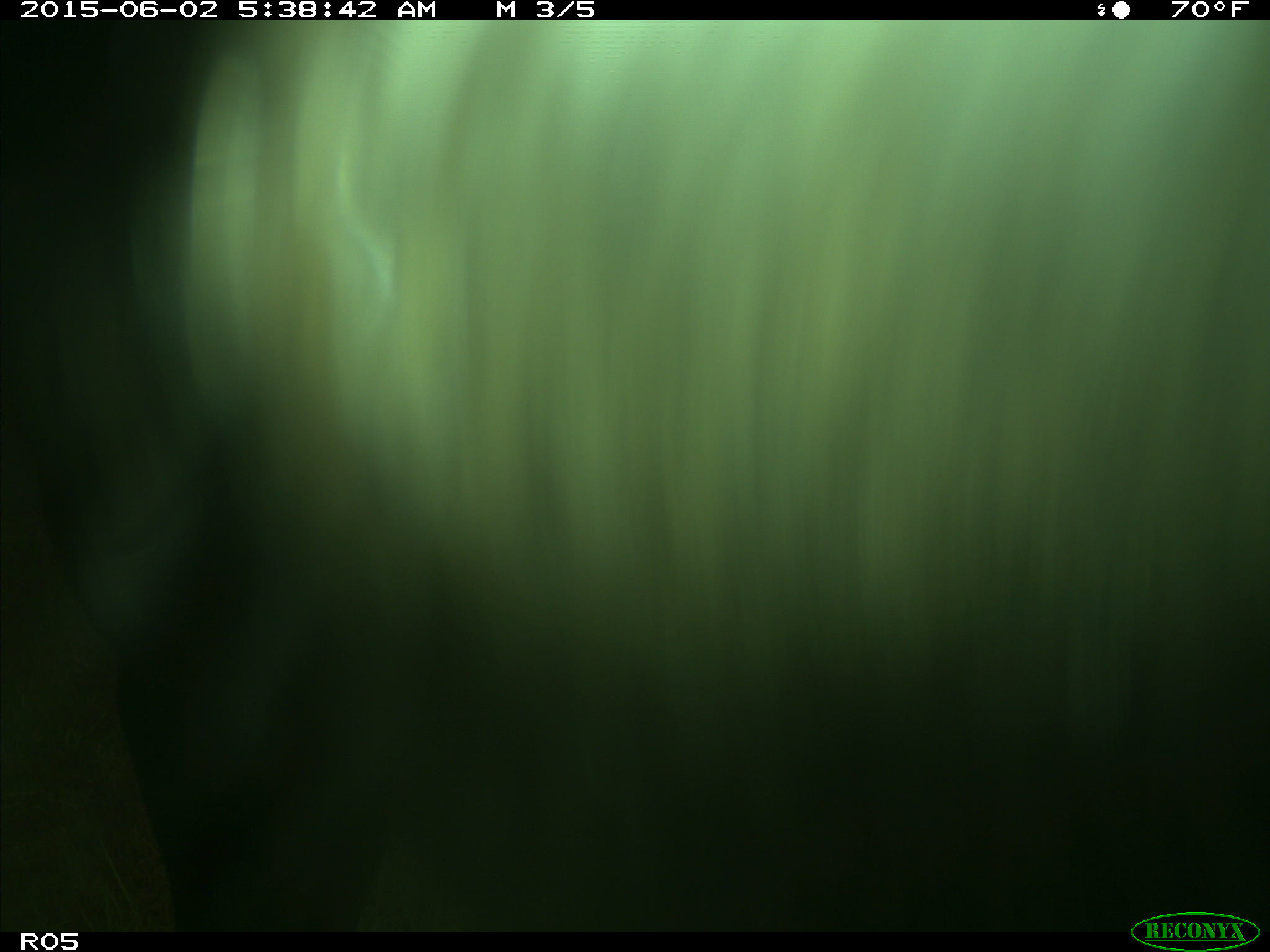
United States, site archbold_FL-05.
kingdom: Animalia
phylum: Chordata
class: Mammalia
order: Artiodactyla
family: Bovidae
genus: Bos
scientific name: Bos taurus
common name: domestic cow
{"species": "Bos taurus (domestic cow)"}